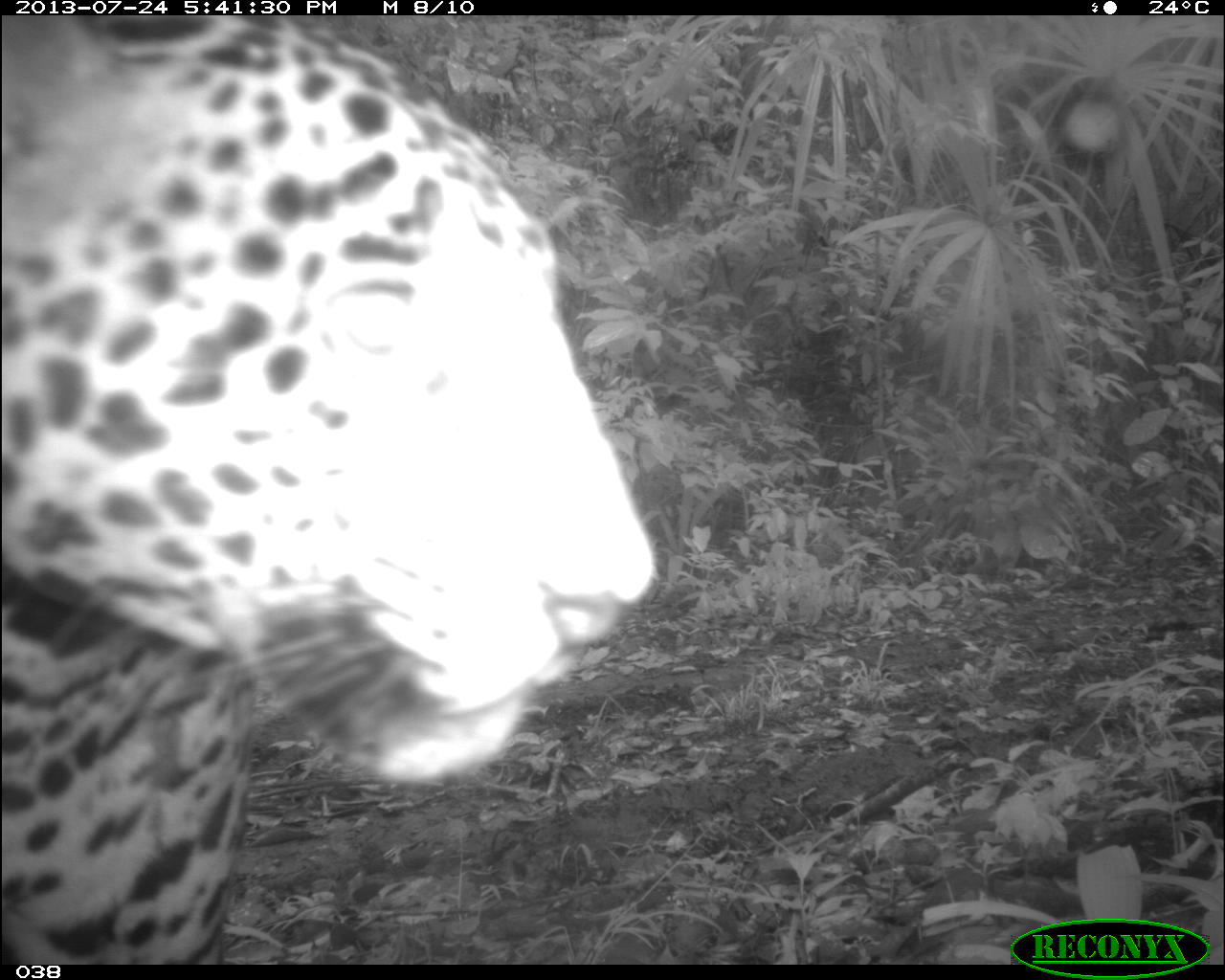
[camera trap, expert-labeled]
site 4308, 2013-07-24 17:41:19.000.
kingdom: Animalia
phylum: Chordata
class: Mammalia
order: Carnivora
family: Felidae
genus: Panthera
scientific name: Panthera onca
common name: jaguar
Panthera onca (jaguar), count 1.